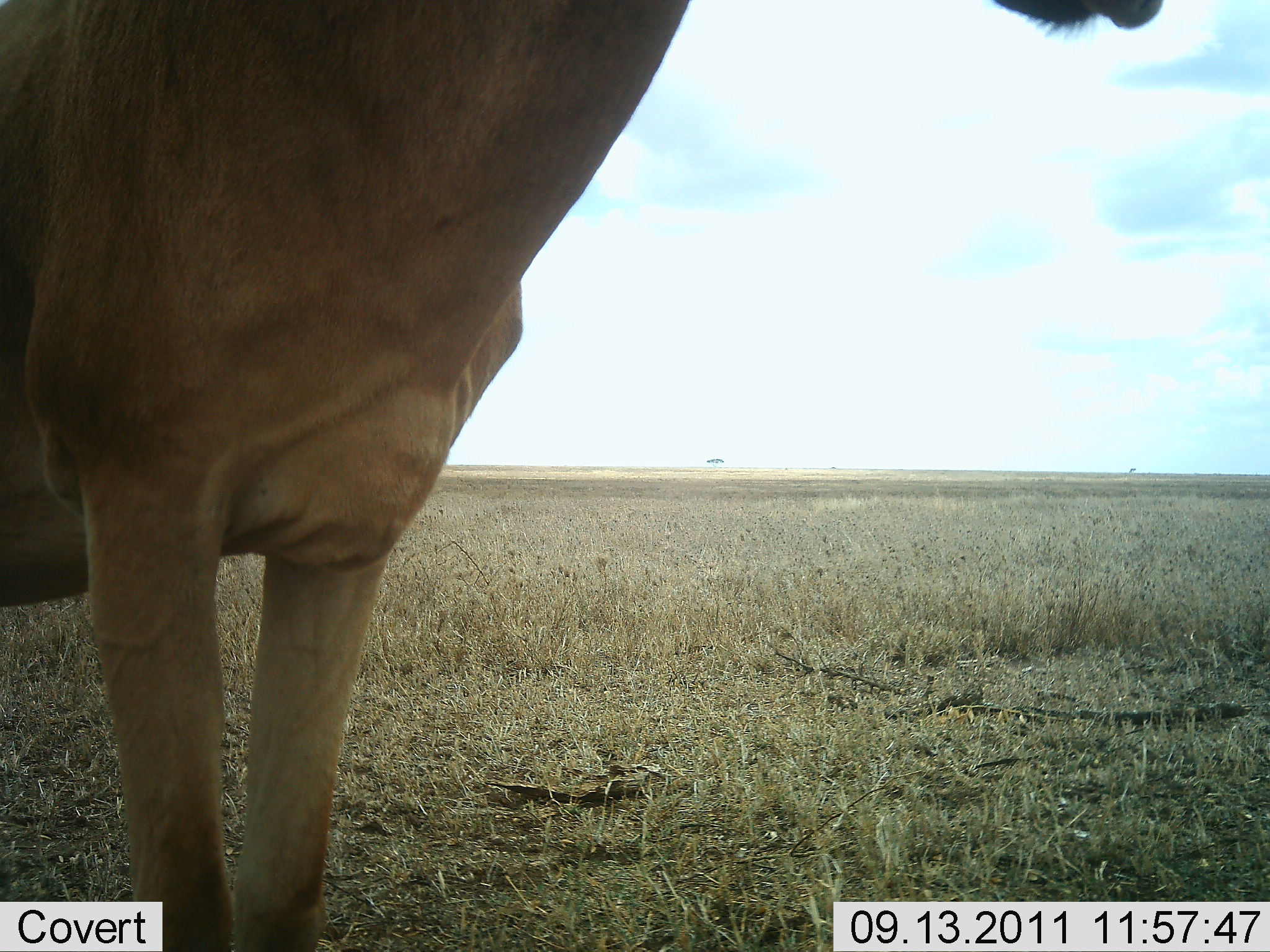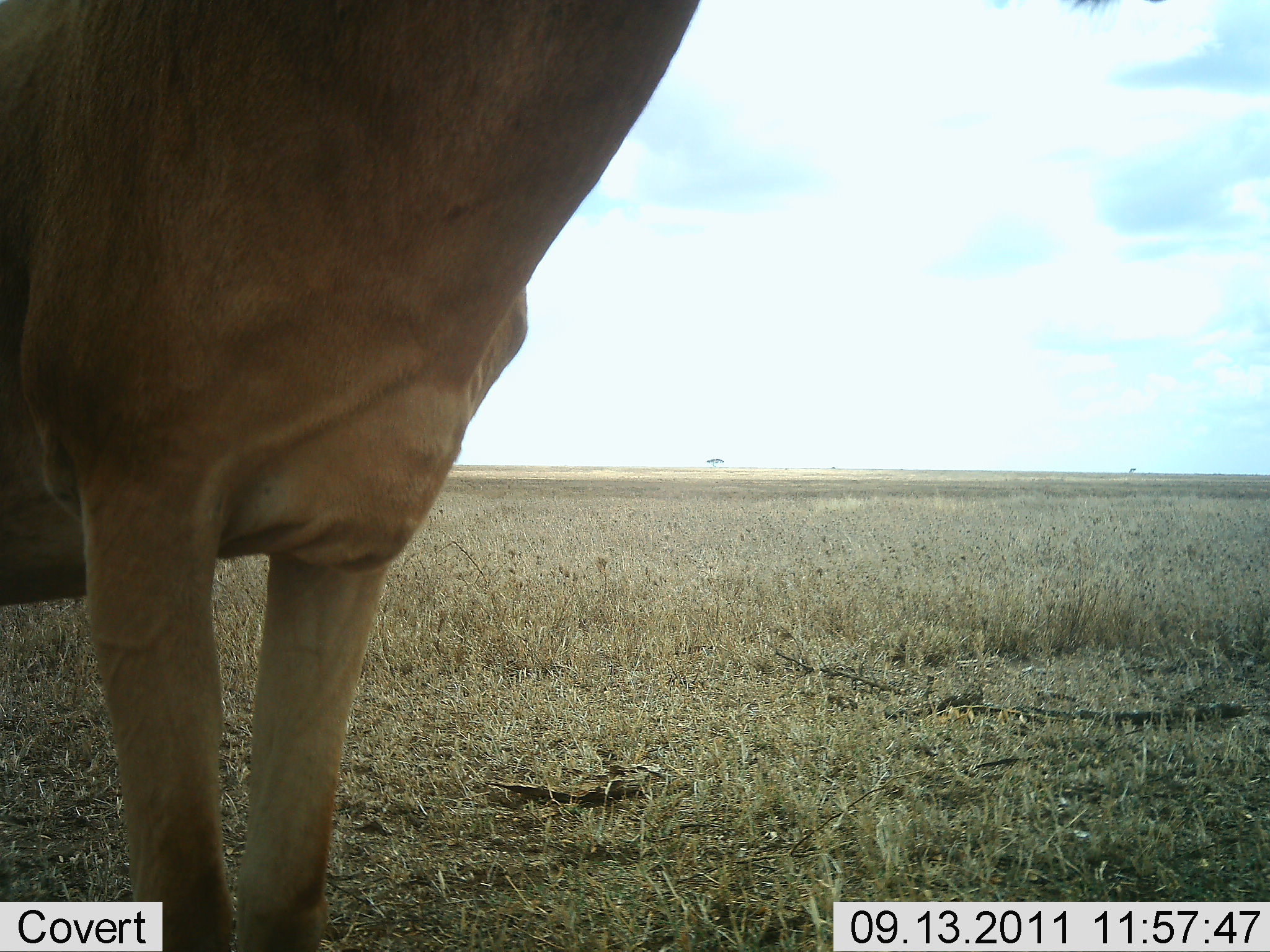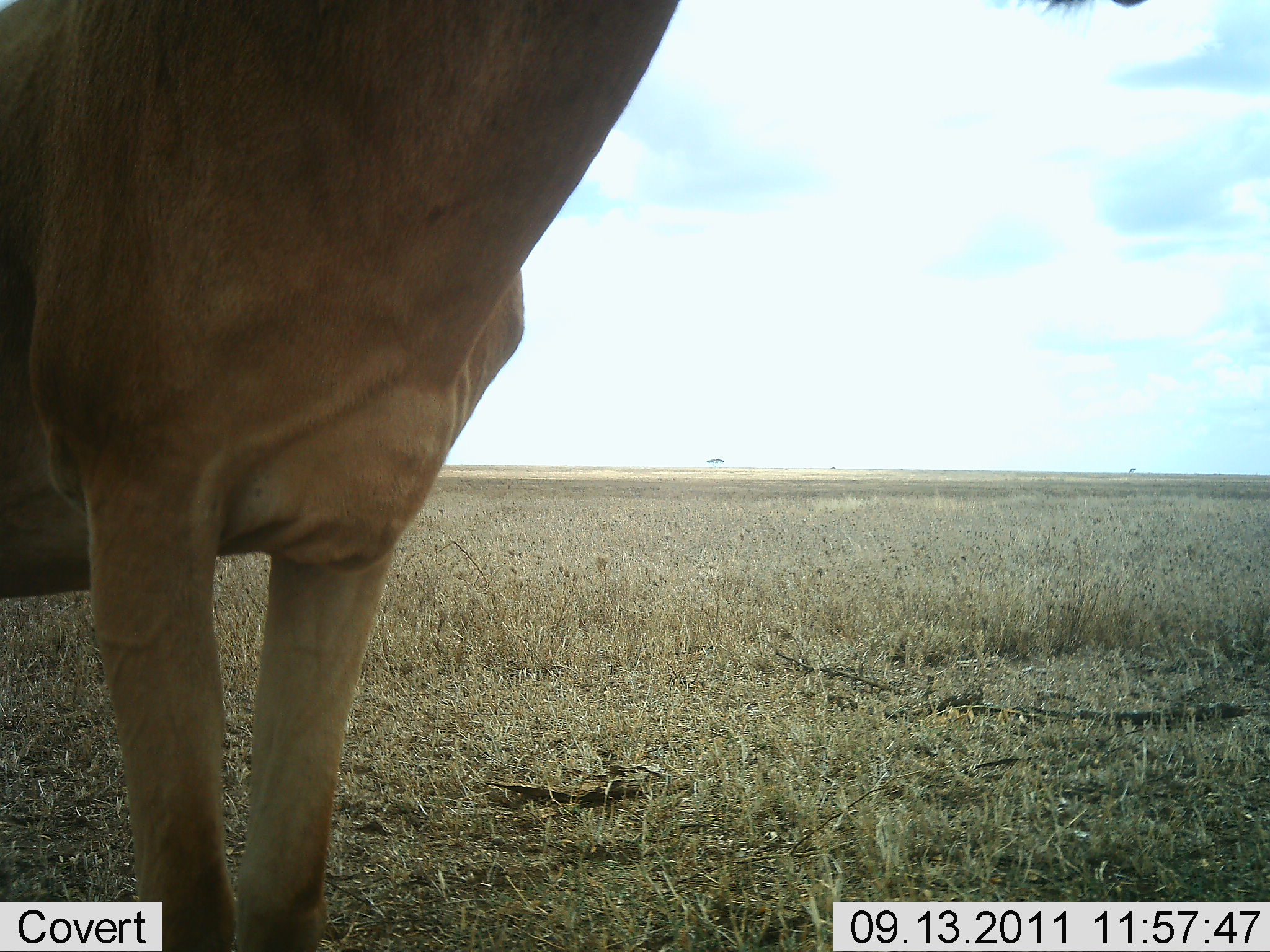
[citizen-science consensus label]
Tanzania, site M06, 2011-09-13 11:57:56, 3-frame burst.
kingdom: Animalia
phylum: Chordata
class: Mammalia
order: Artiodactyla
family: Bovidae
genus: Alcelaphus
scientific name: Alcelaphus buselaphus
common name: hartebeest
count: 1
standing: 100%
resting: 0%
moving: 0%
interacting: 0%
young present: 0%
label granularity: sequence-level